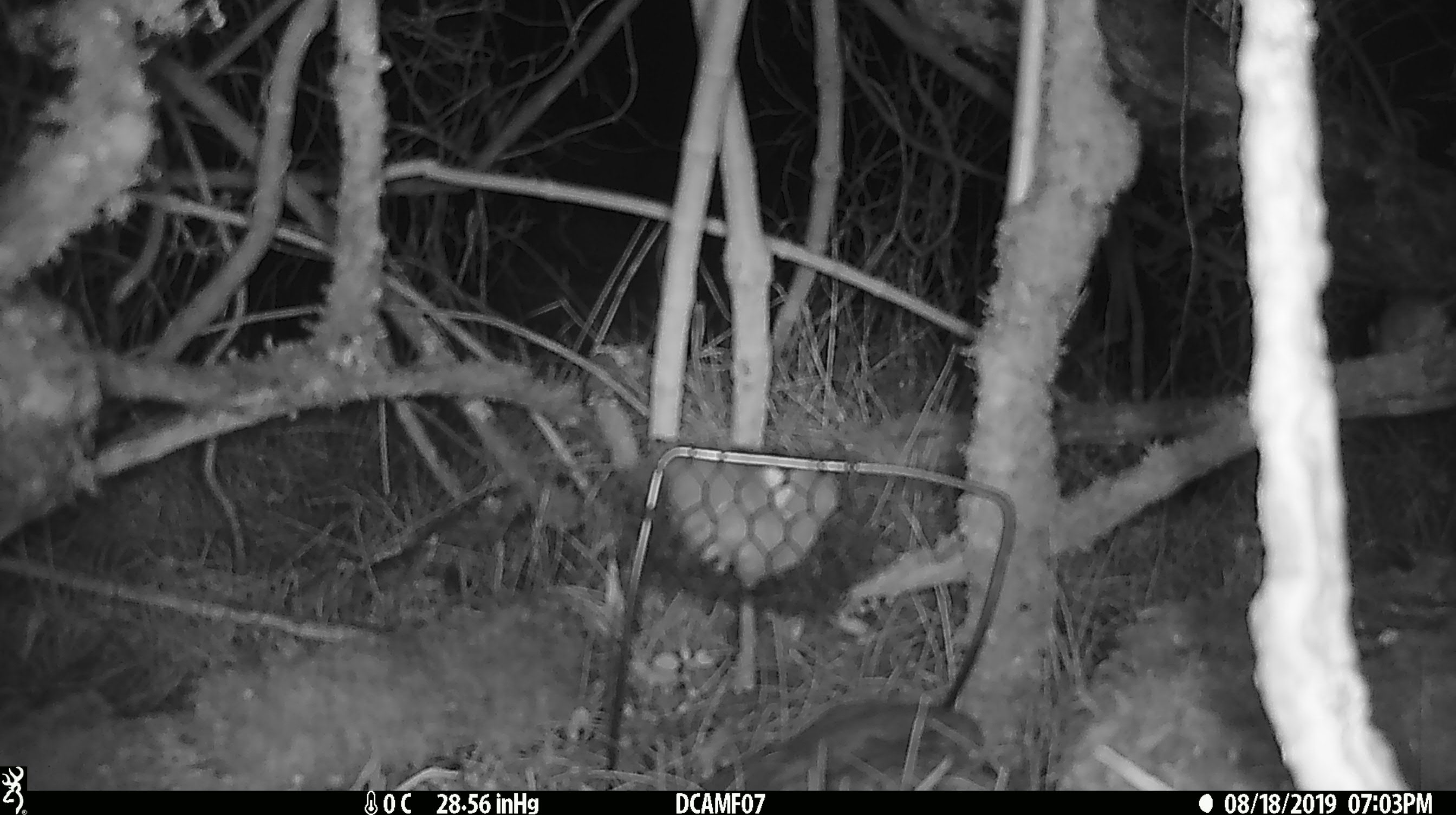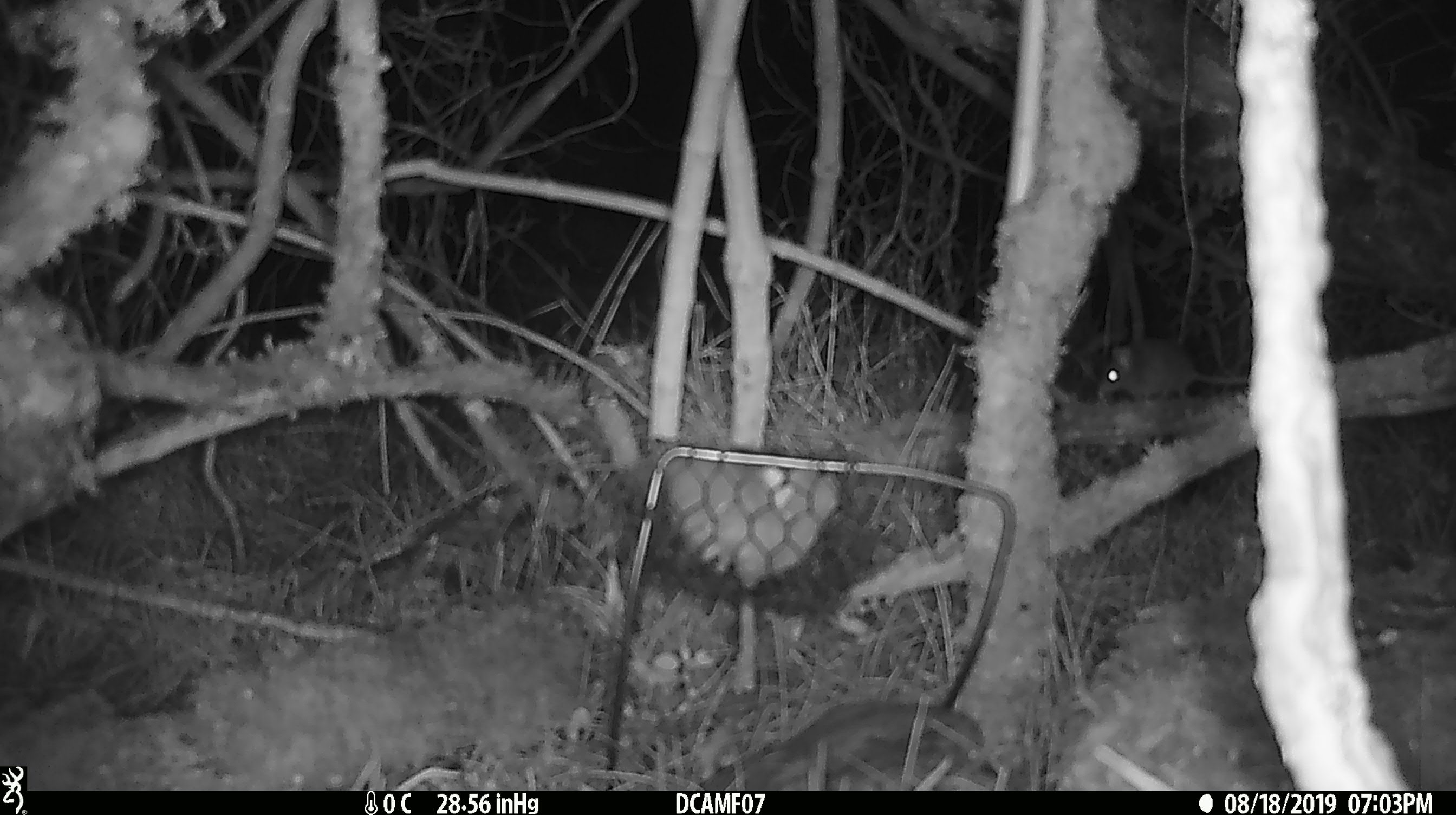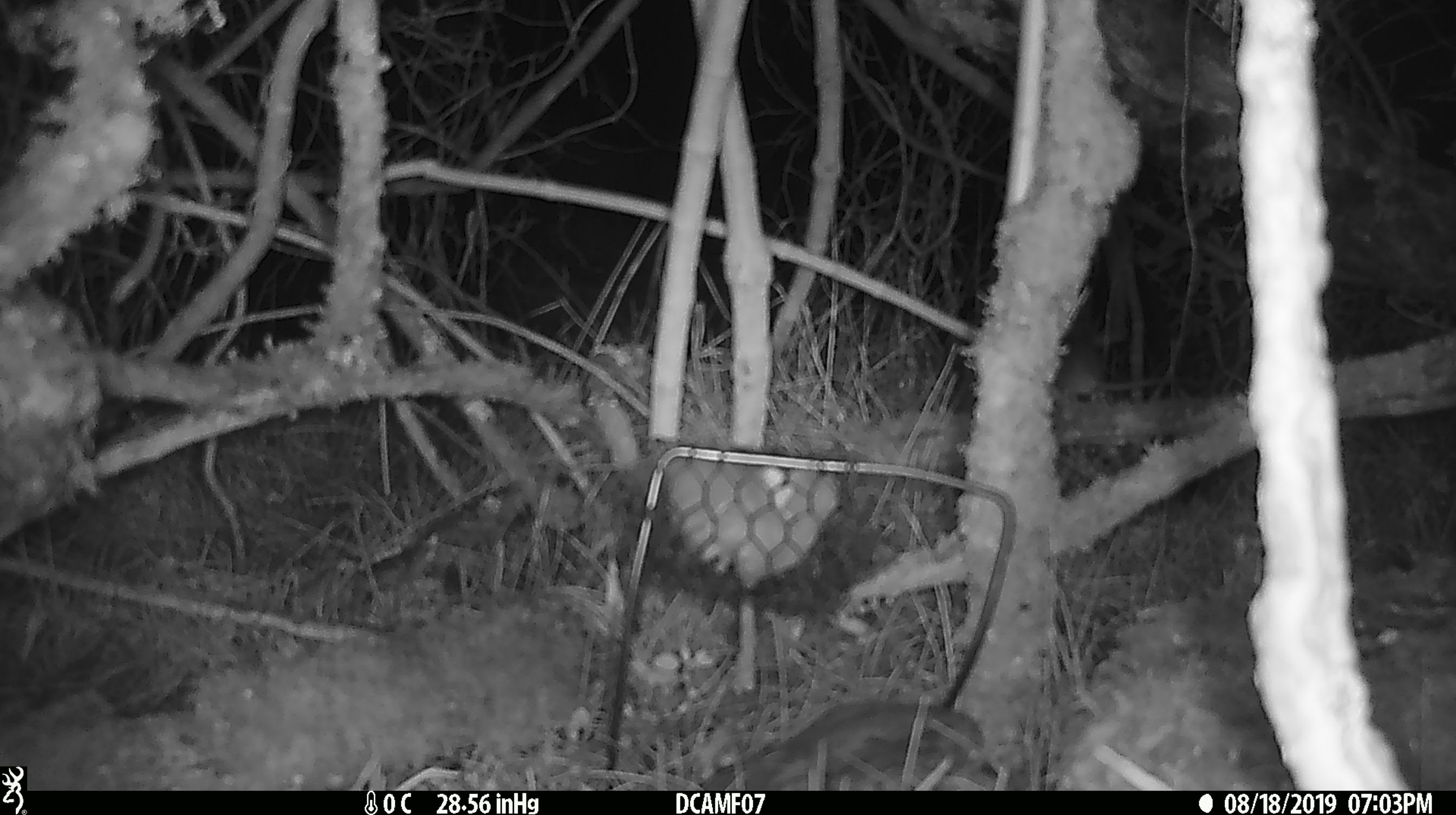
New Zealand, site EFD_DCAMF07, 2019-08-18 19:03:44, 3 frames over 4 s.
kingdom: Animalia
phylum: Chordata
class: Mammalia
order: Rodentia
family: Muridae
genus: Mus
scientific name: Mus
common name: mouse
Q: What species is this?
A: Mouse (Mus).